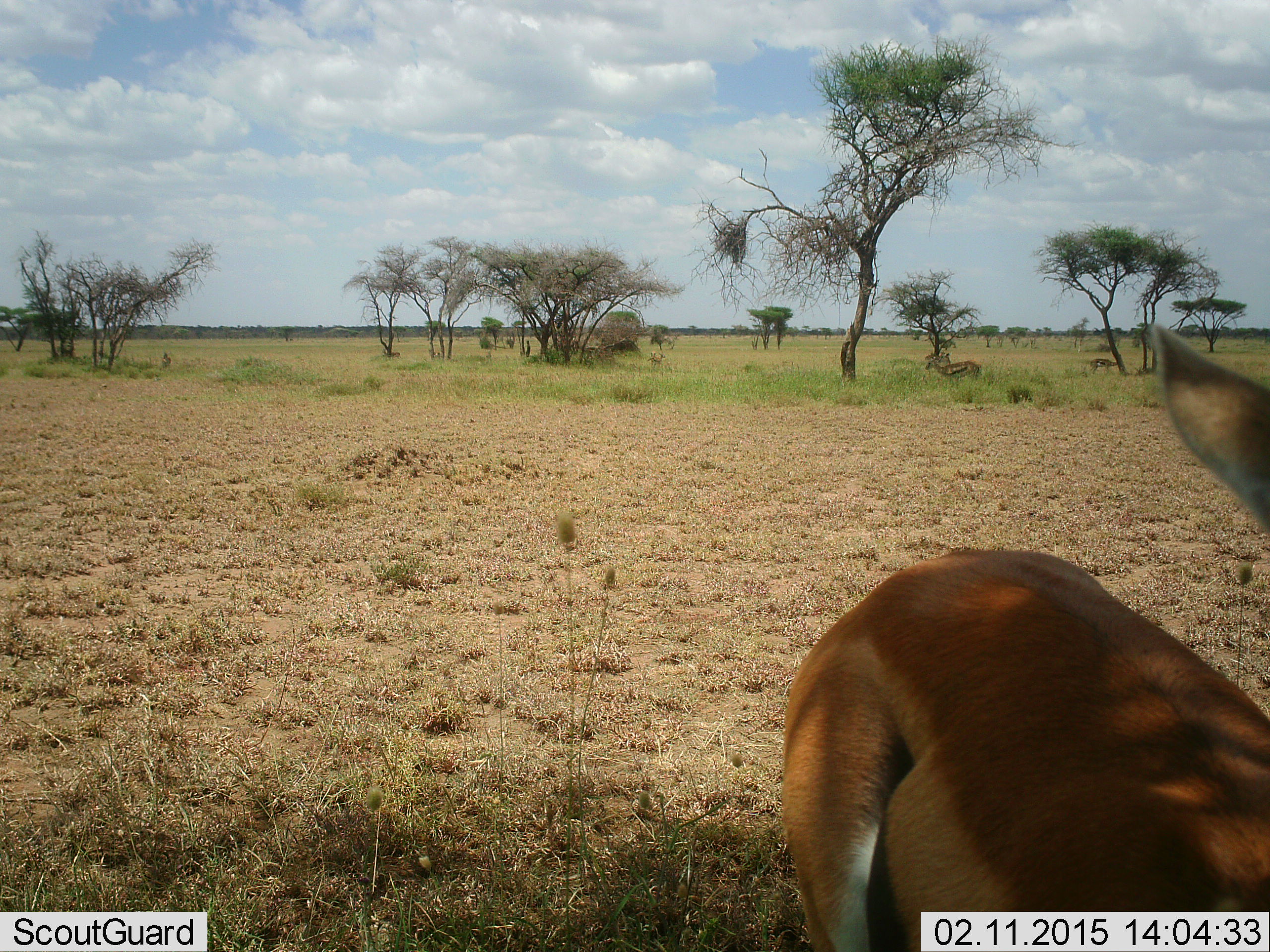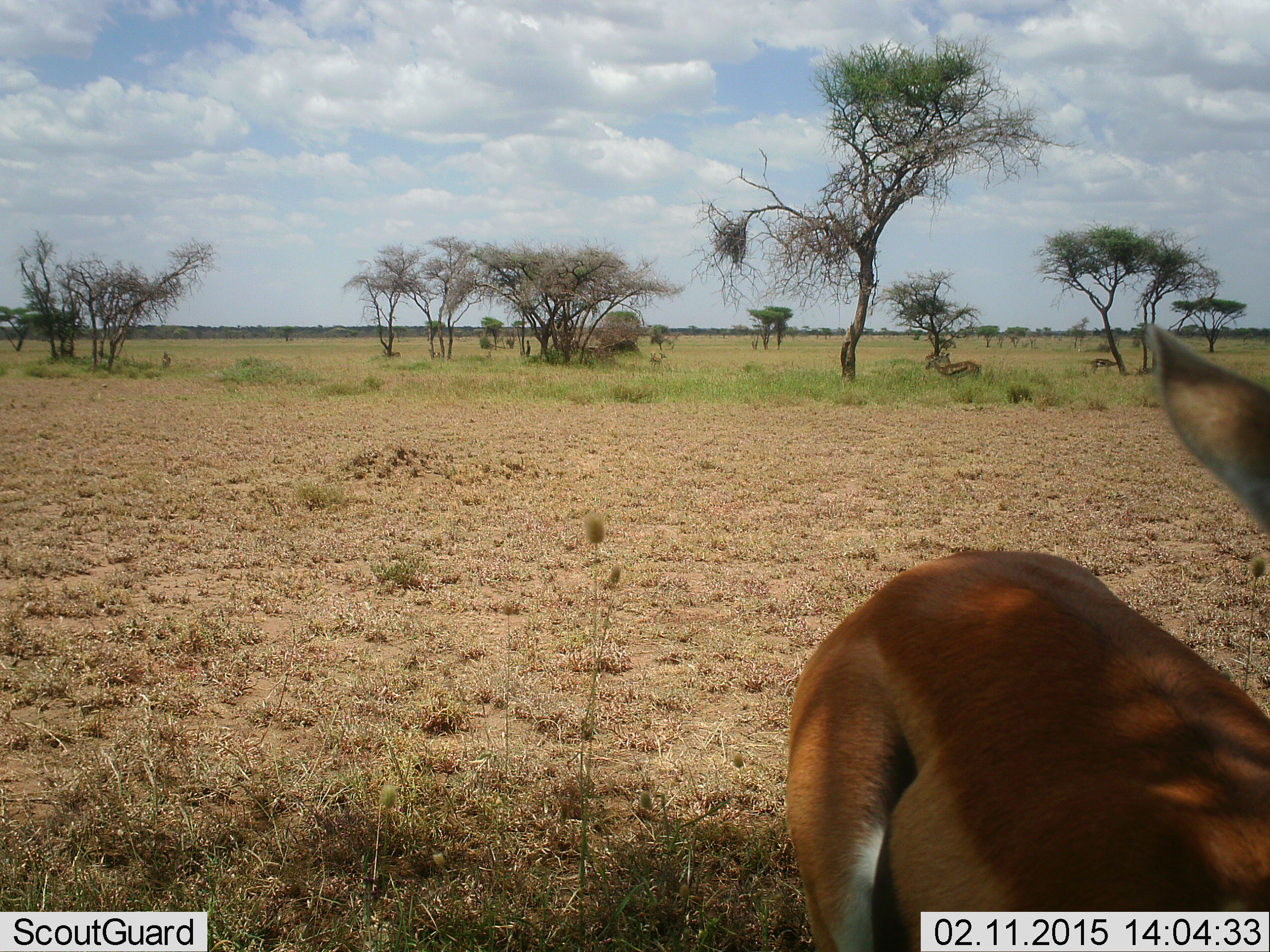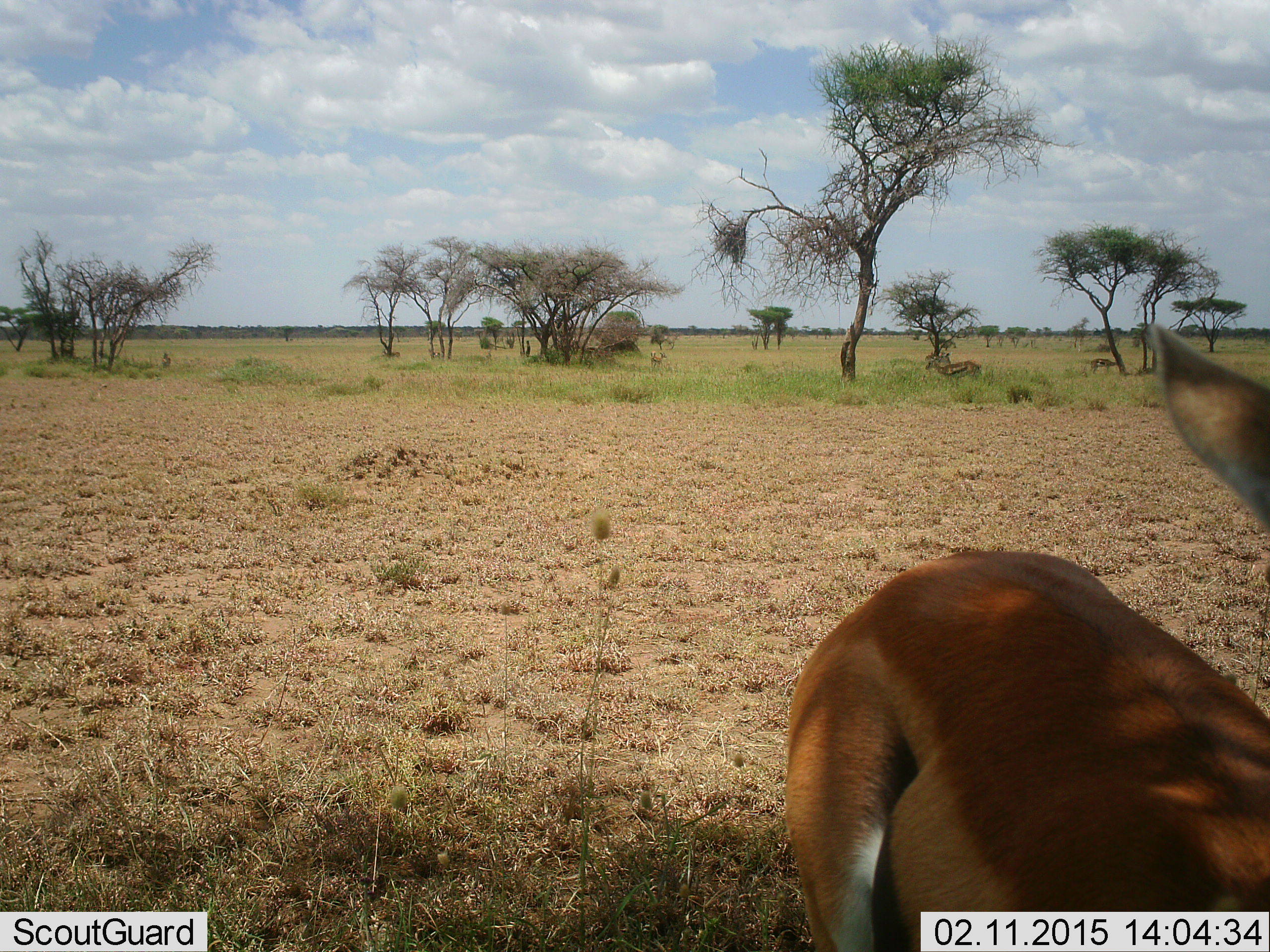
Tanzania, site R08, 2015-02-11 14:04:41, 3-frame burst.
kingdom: Animalia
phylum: Chordata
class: Mammalia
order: Artiodactyla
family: Bovidae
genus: Eudorcas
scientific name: Eudorcas thomsonii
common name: thomson's gazelle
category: gazellethomsons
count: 2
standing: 100%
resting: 10%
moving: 0%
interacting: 0%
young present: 0%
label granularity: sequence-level